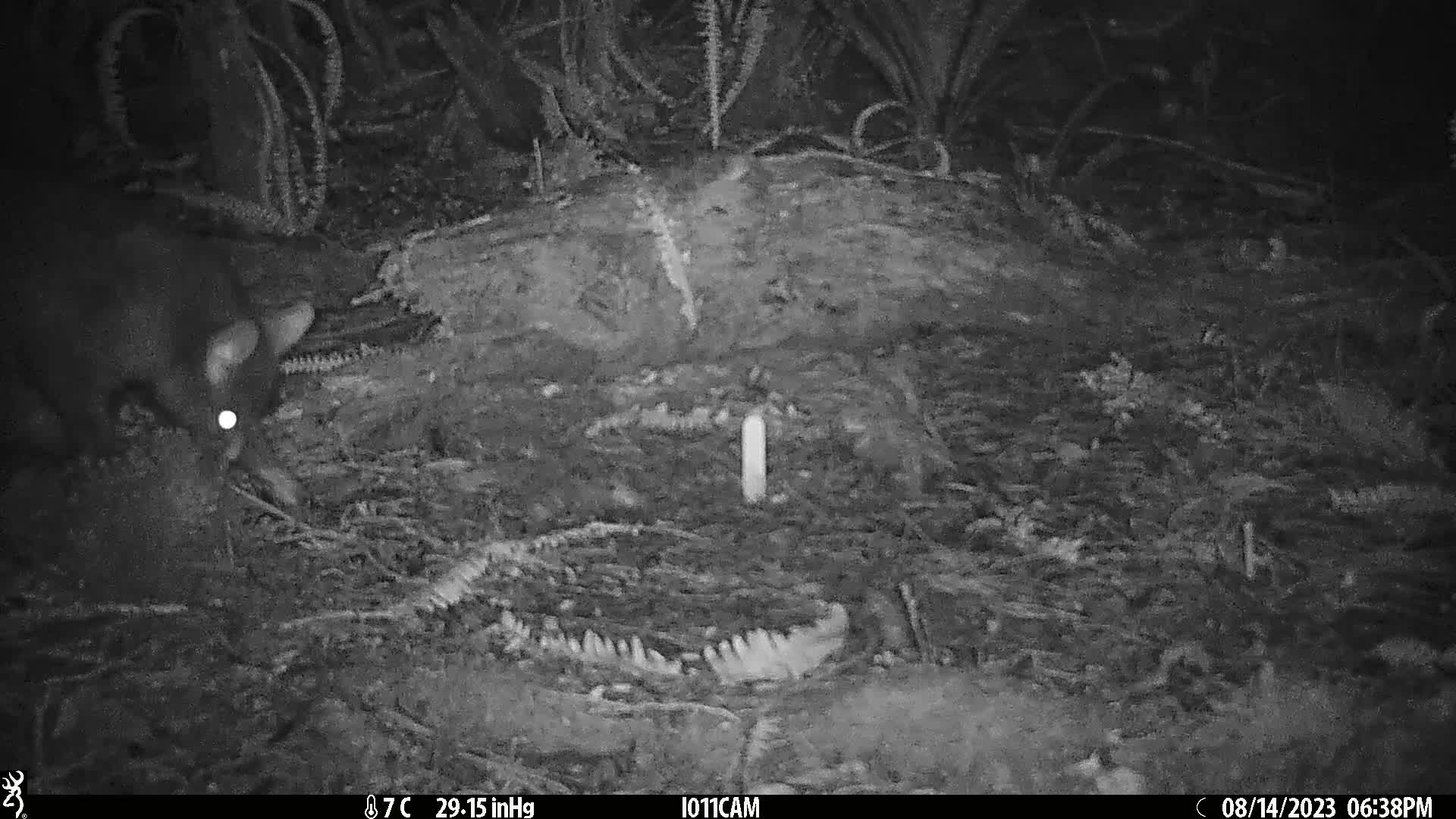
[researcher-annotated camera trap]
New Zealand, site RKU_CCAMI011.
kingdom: Animalia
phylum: Chordata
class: Mammalia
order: Diprotodontia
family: Phalangeridae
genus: Trichosurus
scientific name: Trichosurus vulpecula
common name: common brushtail possum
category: possum